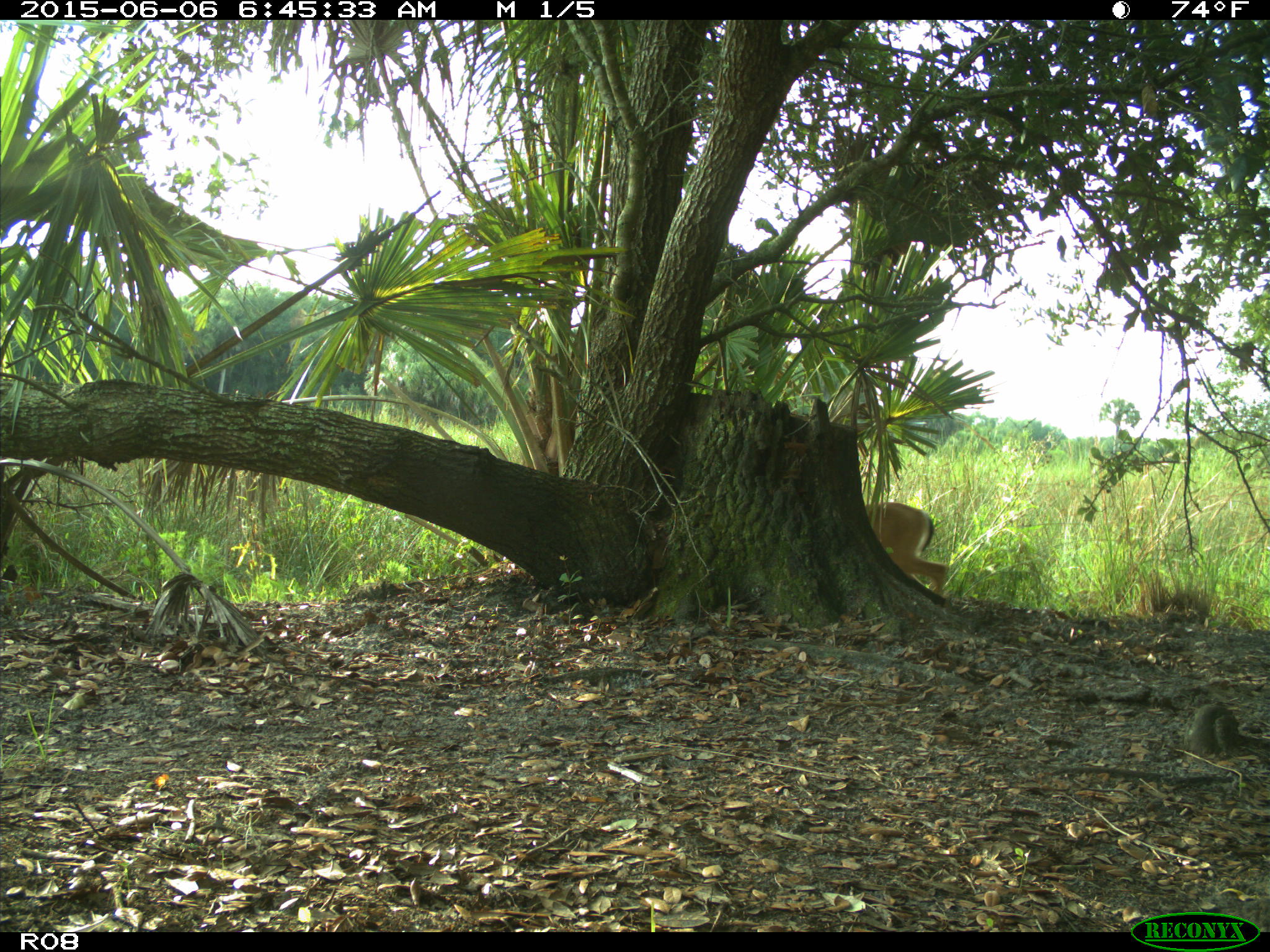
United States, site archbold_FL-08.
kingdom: Animalia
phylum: Chordata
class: Mammalia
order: Artiodactyla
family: Cervidae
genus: Odocoileus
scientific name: Odocoileus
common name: deer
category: unidentified deer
Unidentified deer (deer) (Odocoileus).